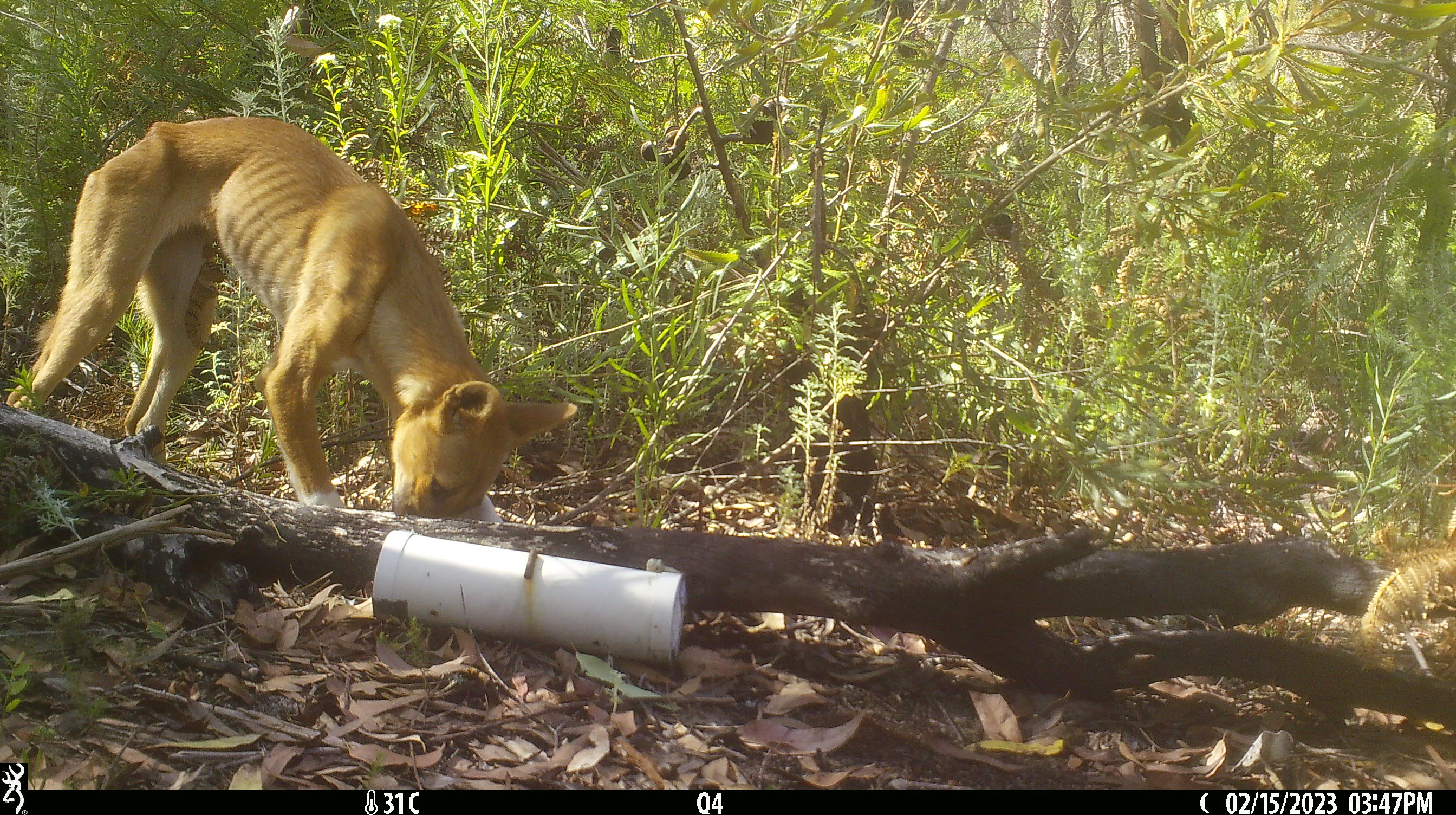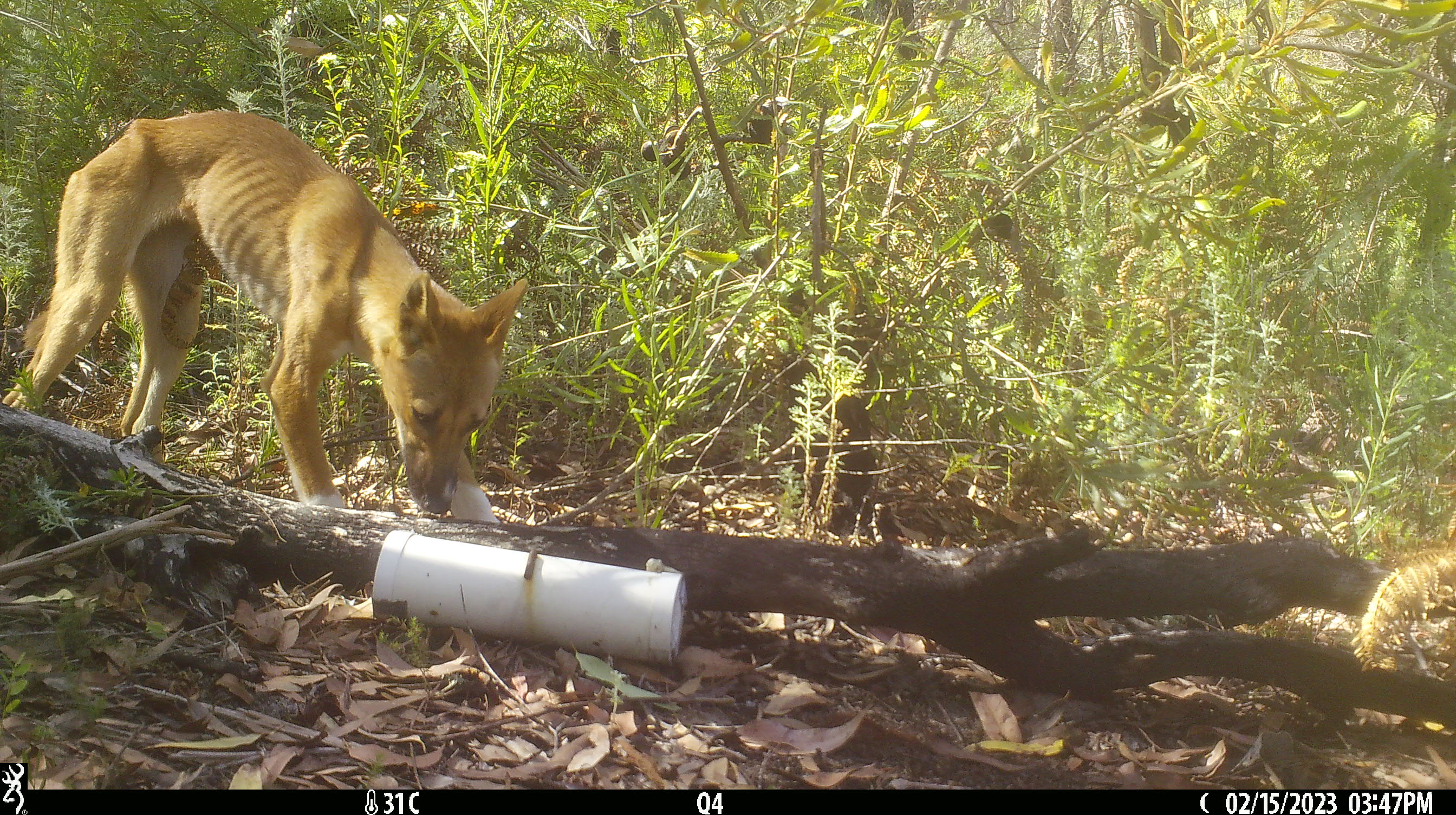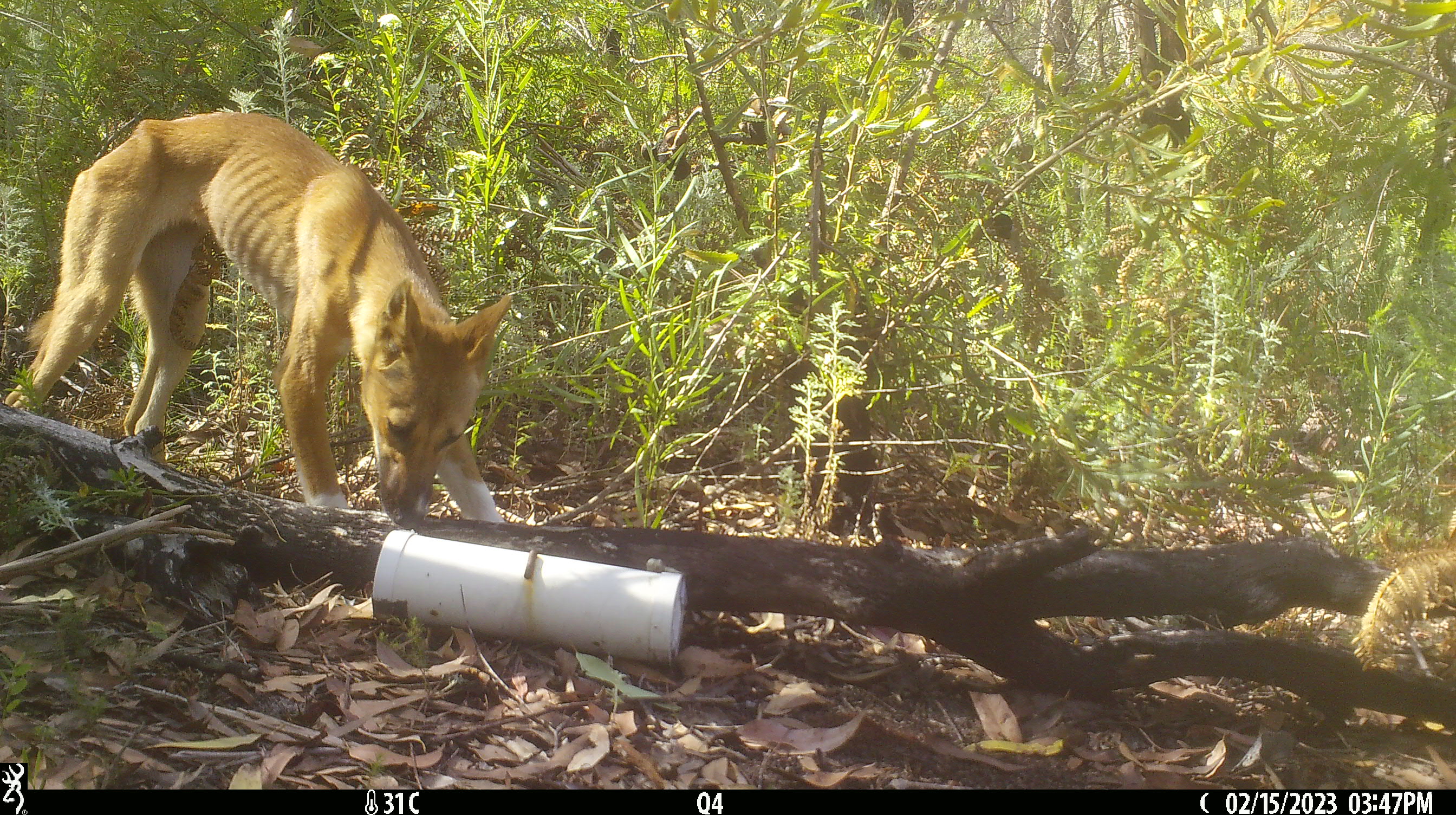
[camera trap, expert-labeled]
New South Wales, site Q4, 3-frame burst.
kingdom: Animalia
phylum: Chordata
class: Mammalia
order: Carnivora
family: Canidae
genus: Canis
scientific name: Canis familiaris dingo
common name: dingo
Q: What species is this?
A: Dingo (Canis familiaris dingo).